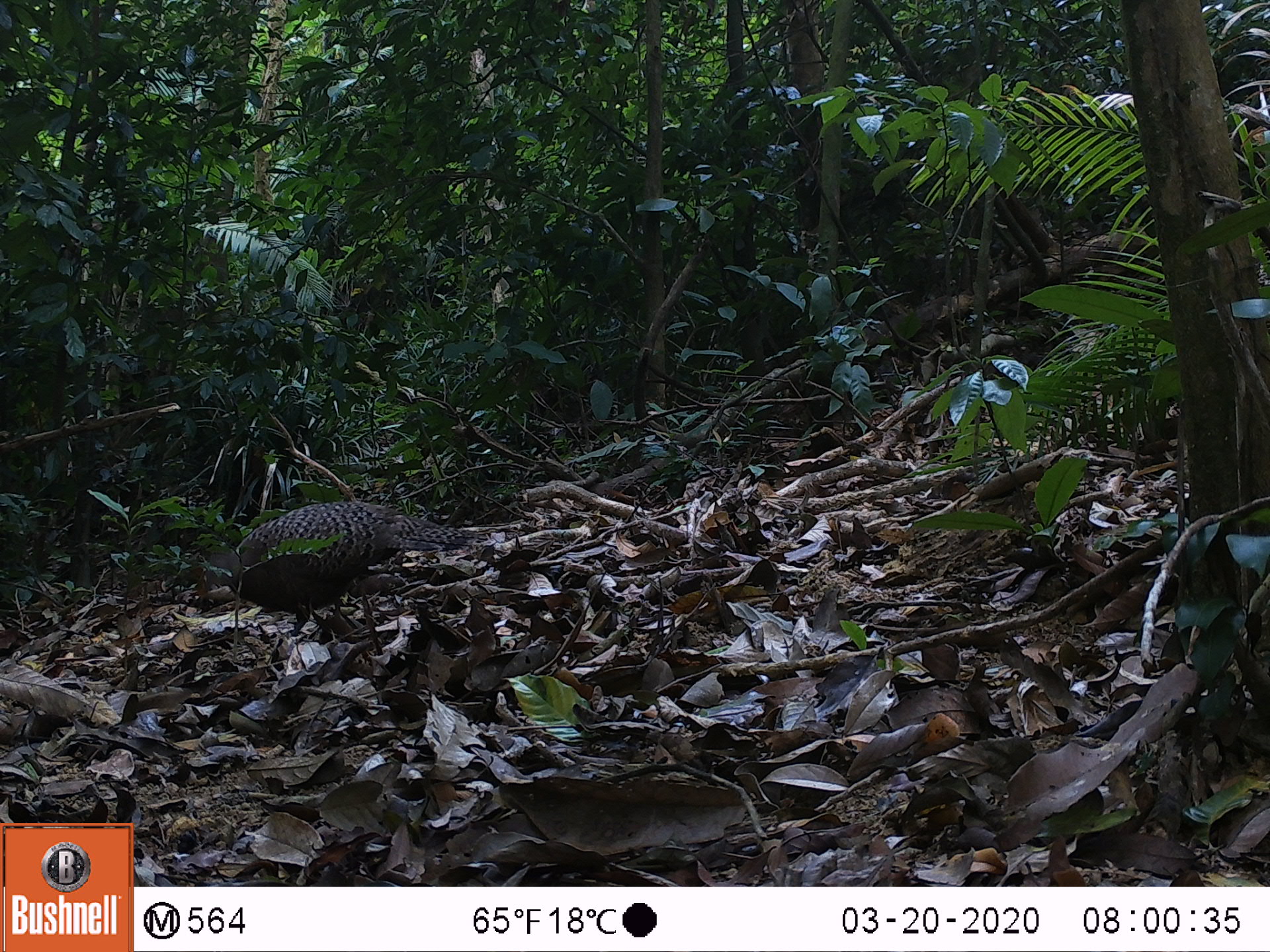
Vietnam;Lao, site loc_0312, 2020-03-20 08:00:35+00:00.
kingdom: Animalia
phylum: Chordata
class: Aves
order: Galliformes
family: Phasianidae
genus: Polyplectron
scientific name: Polyplectron bicalcaratum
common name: gray peacock-pheasant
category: grey peacock pheasant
Grey peacock pheasant (gray peacock-pheasant) (Polyplectron bicalcaratum). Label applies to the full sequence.